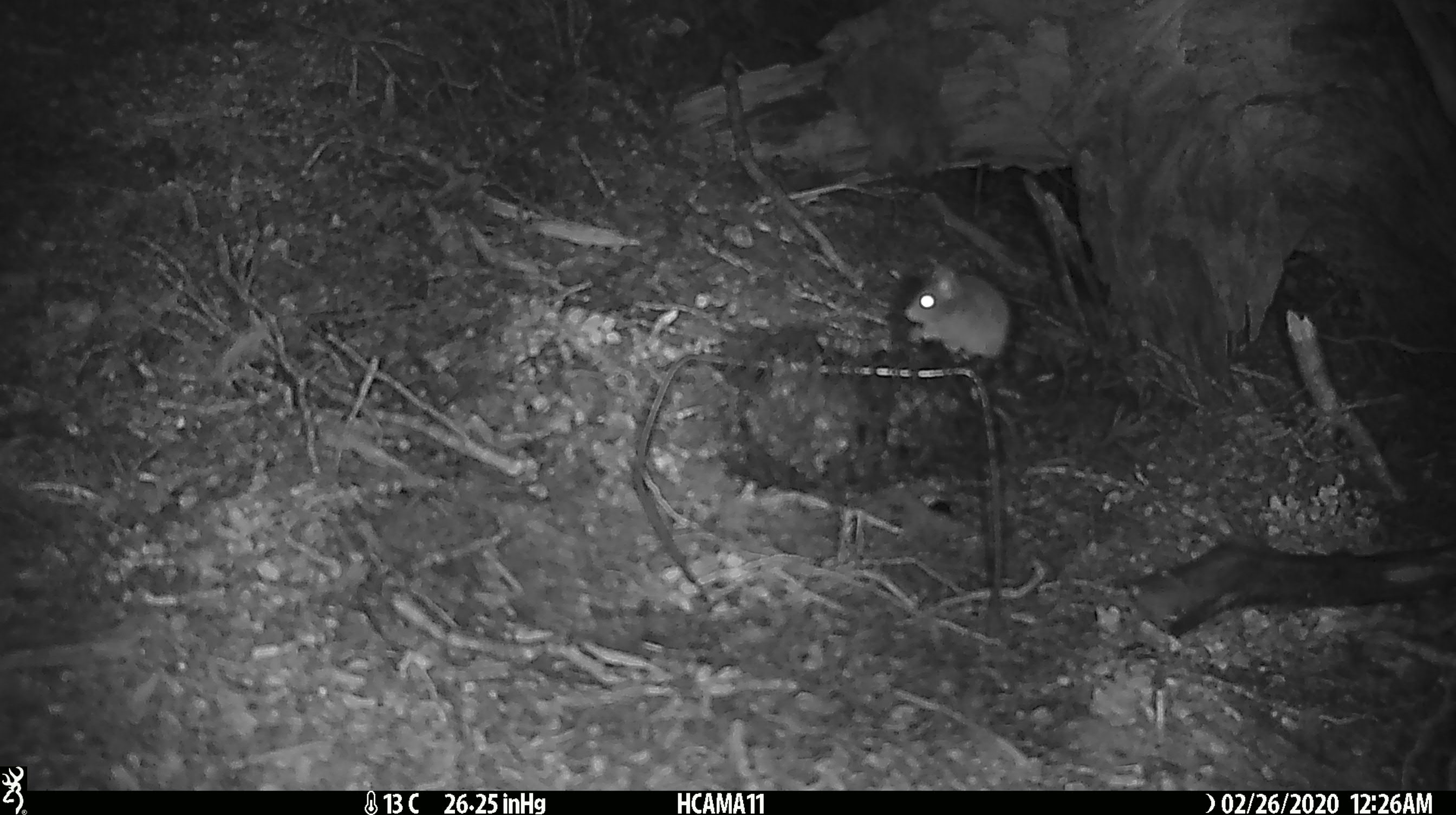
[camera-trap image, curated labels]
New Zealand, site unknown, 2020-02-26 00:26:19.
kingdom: Animalia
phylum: Chordata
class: Mammalia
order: Rodentia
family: Muridae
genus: Mus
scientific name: Mus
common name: mouse